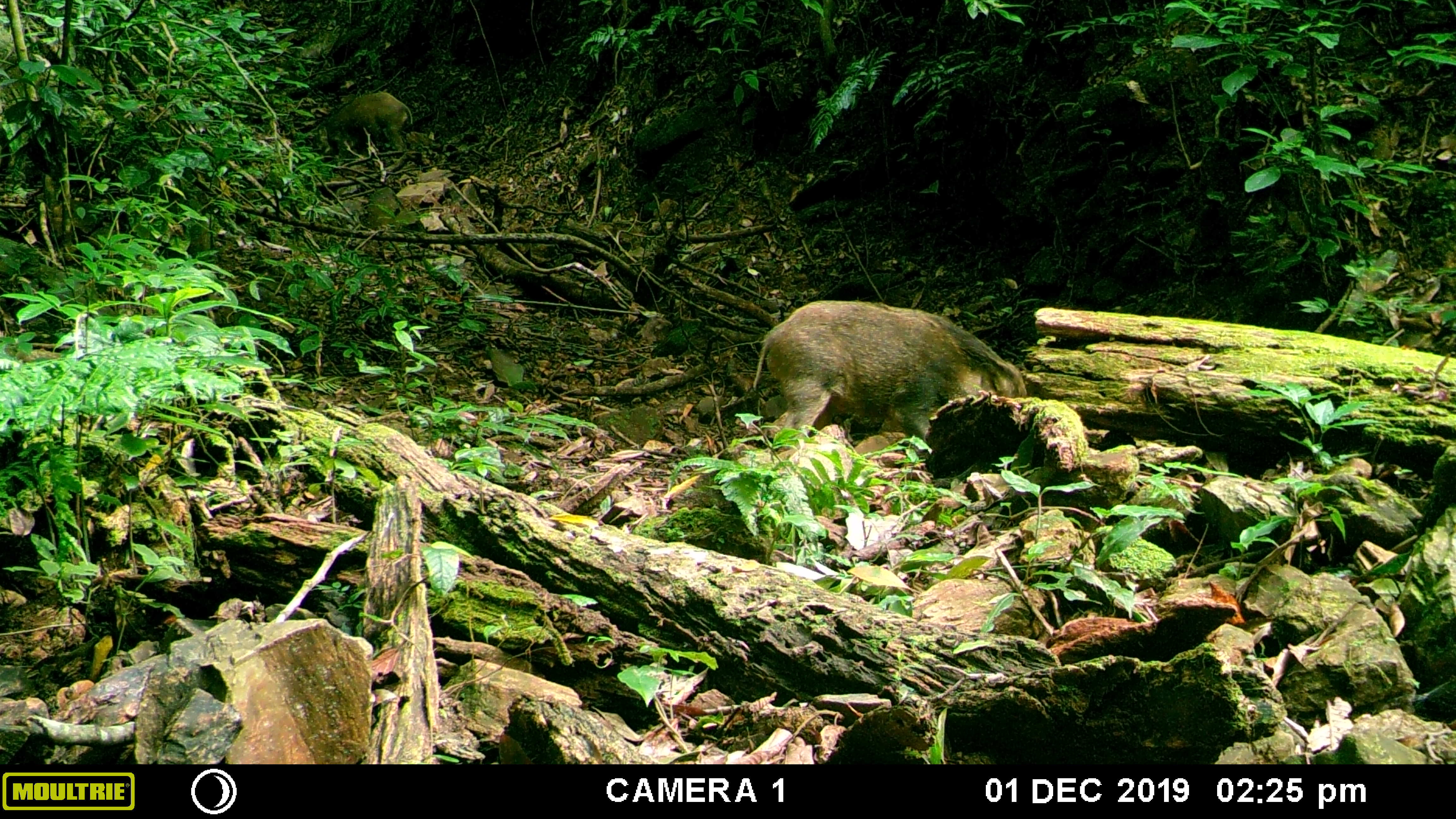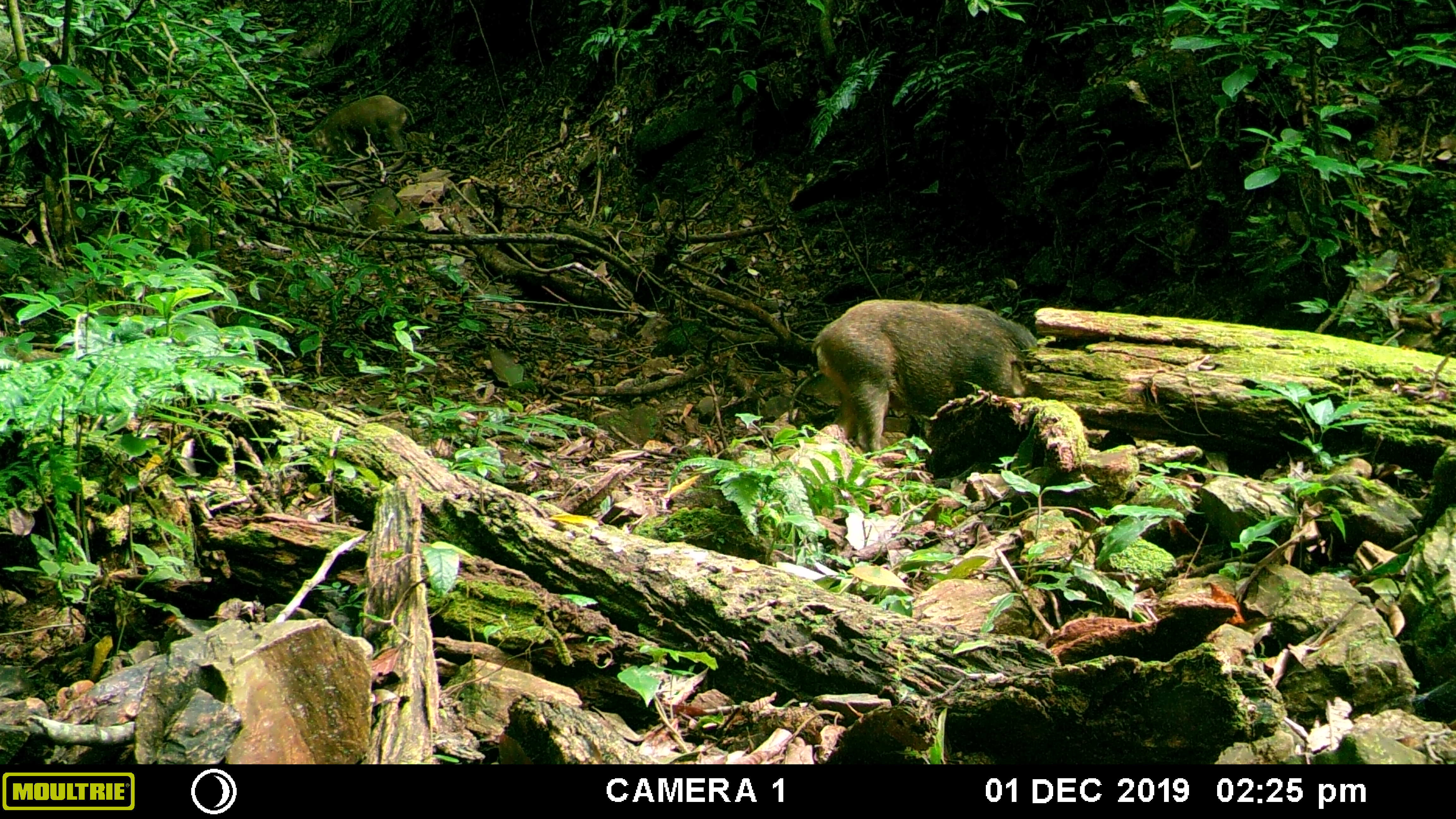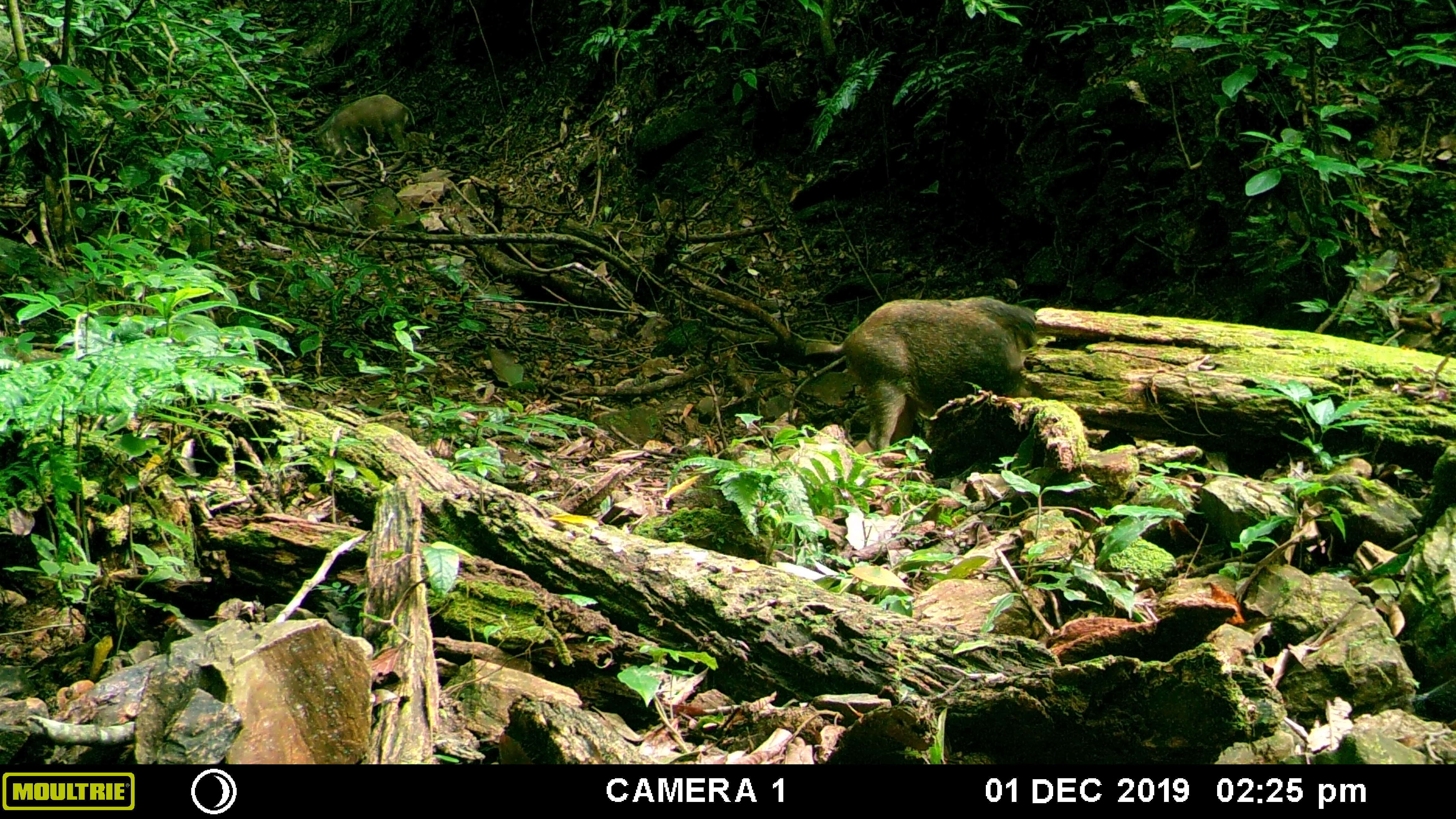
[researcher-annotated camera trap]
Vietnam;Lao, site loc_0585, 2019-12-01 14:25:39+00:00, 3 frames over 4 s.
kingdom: Animalia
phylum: Chordata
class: Mammalia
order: Artiodactyla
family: Suidae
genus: Sus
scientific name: Sus scrofa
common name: eurasian wild pig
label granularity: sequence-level